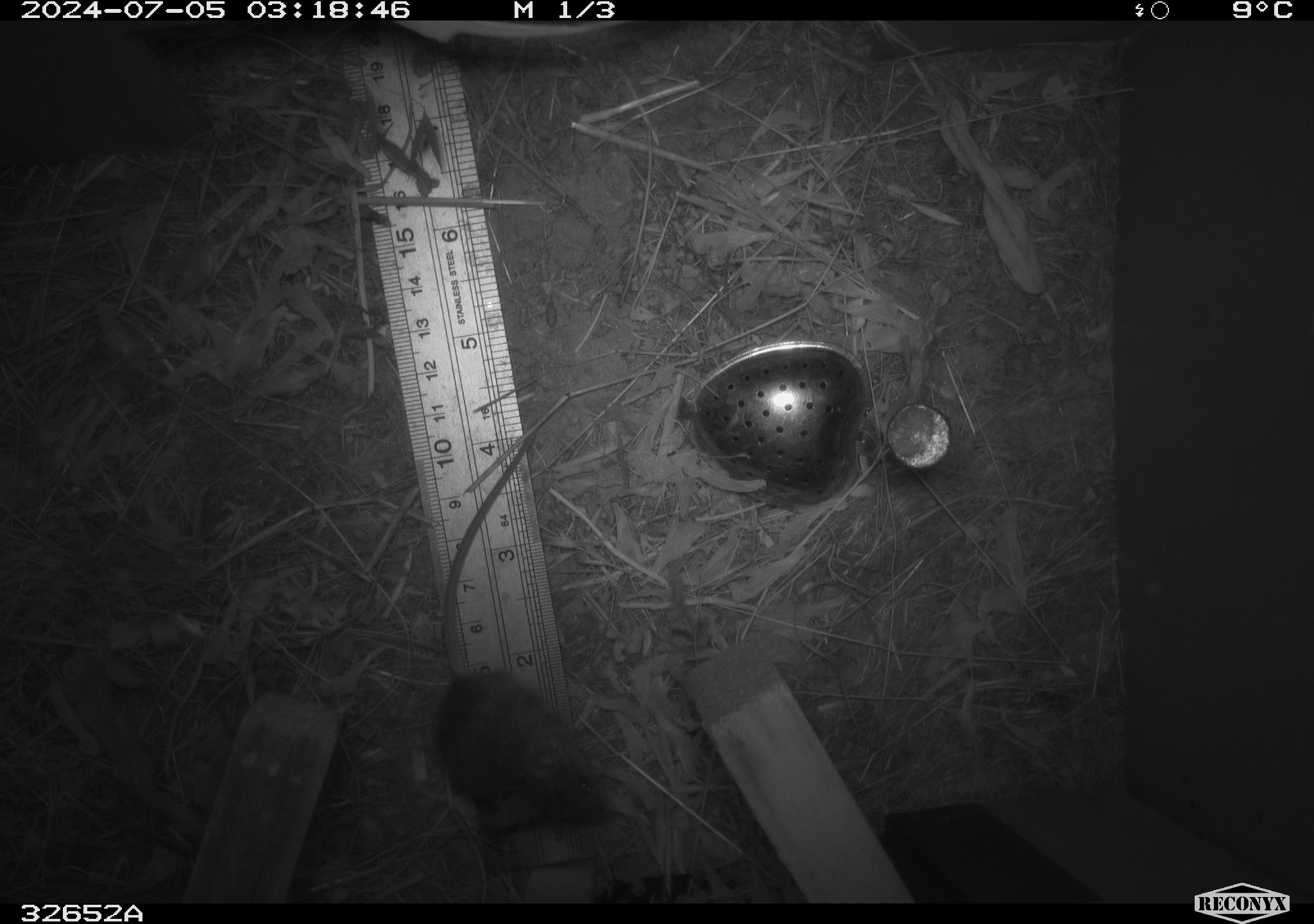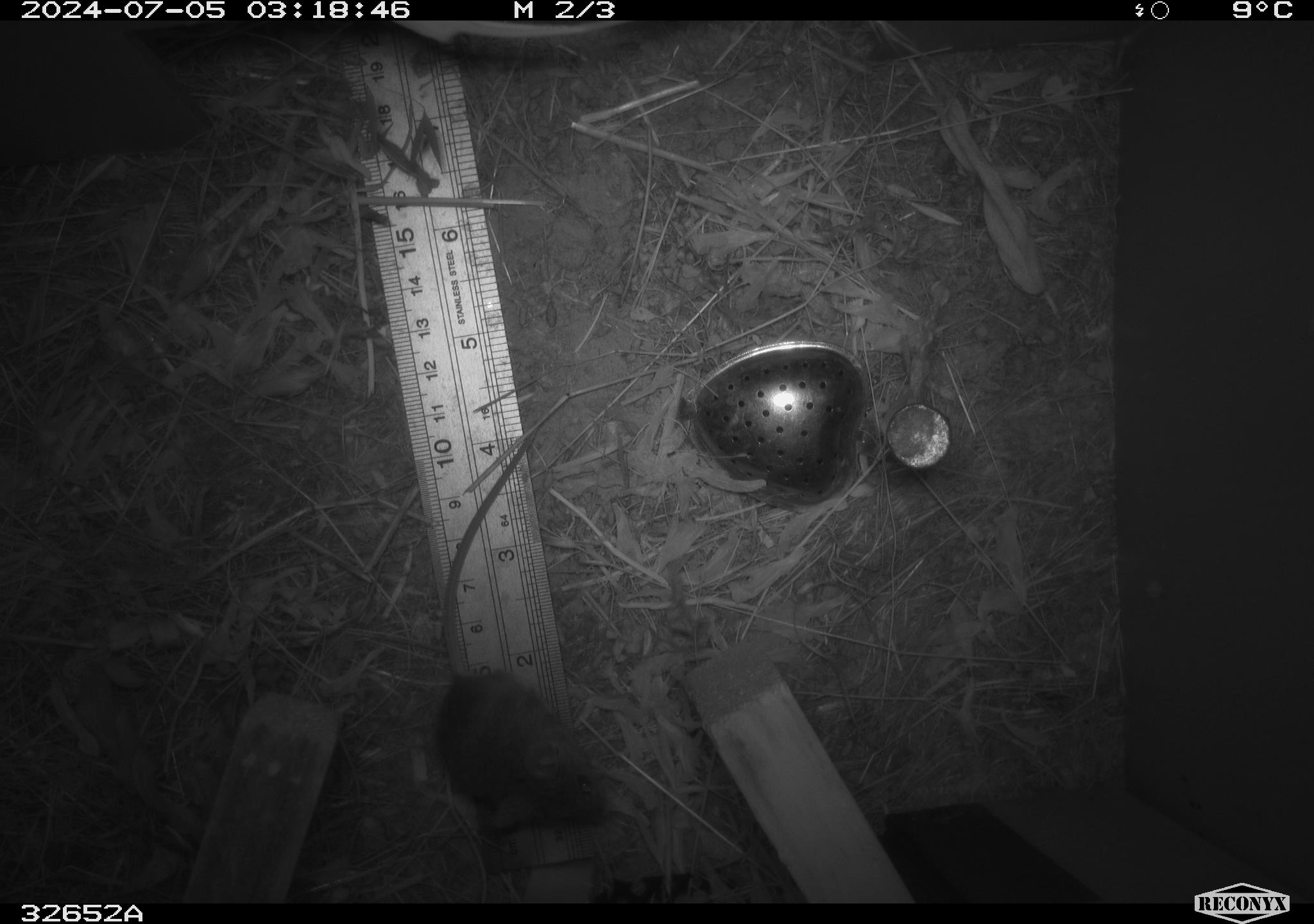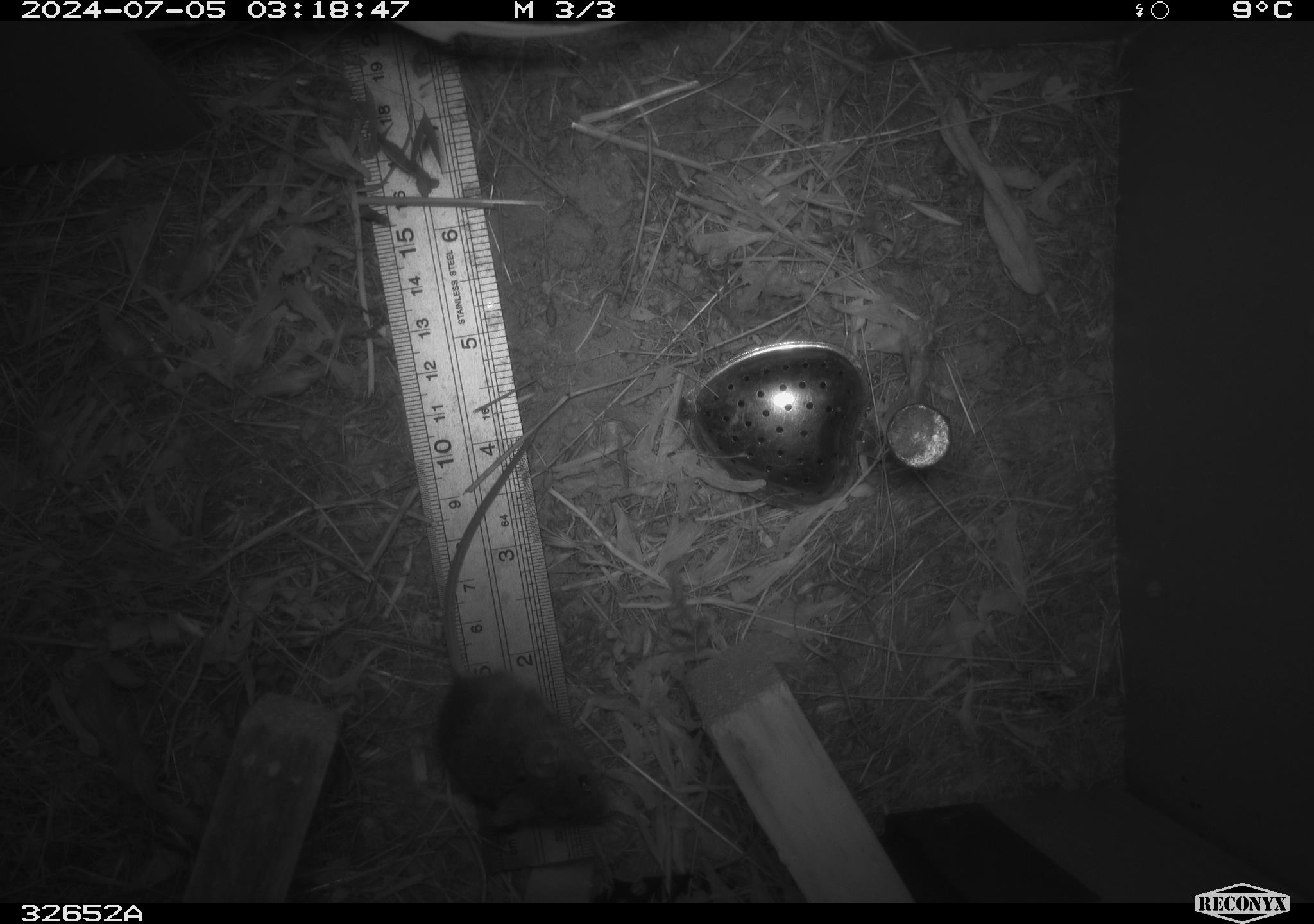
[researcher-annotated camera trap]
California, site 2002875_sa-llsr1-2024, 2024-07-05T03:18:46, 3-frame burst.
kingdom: Animalia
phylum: Chordata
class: Mammalia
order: Rodentia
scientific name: Rodentia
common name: mouse species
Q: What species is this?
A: Mouse species (Rodentia).